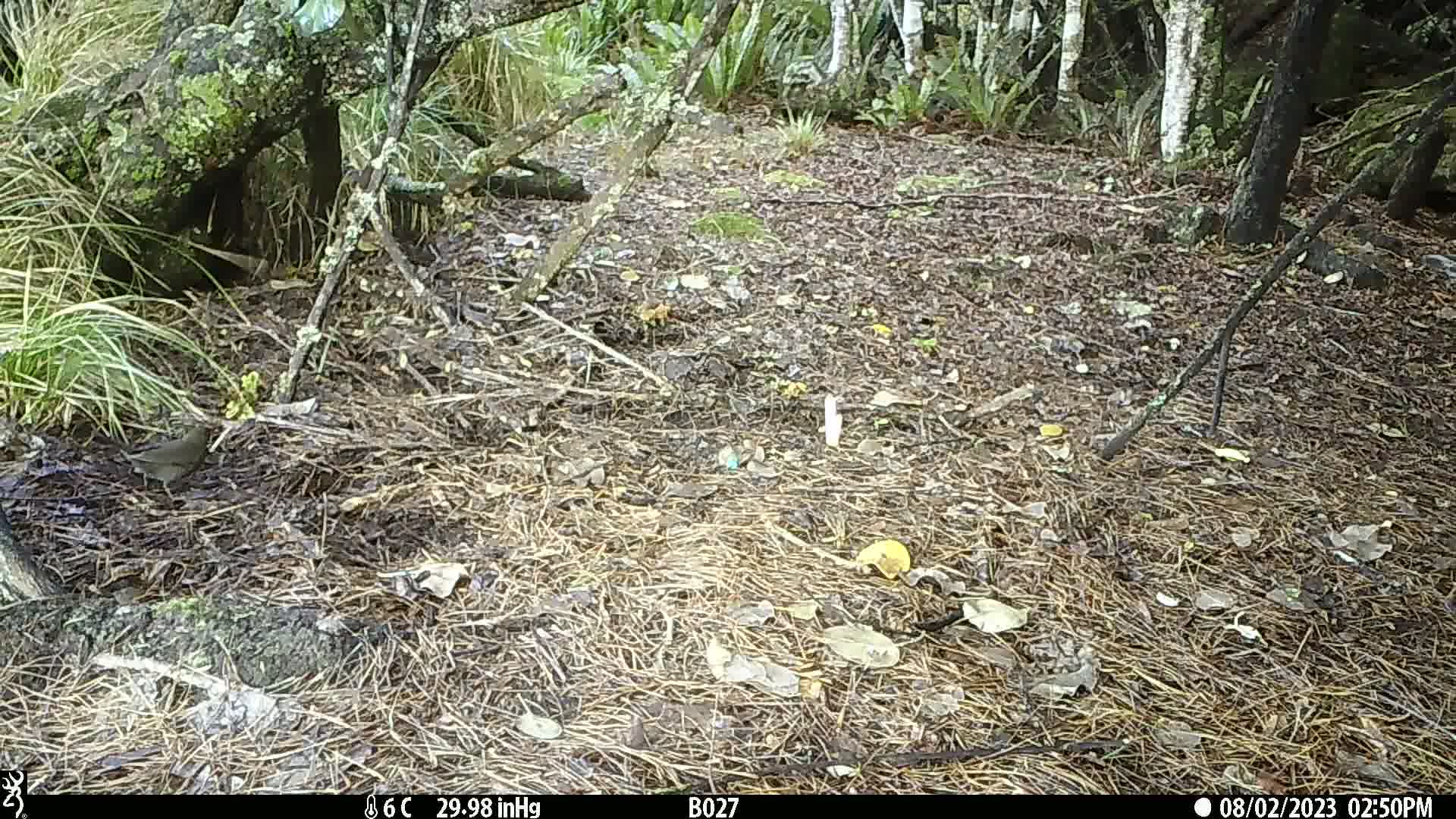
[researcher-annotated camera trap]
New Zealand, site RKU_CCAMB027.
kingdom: Animalia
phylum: Chordata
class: Aves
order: Passeriformes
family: Turdidae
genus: Turdus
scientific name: Turdus merula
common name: eurasian blackbird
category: blackbird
Blackbird (eurasian blackbird) (Turdus merula).